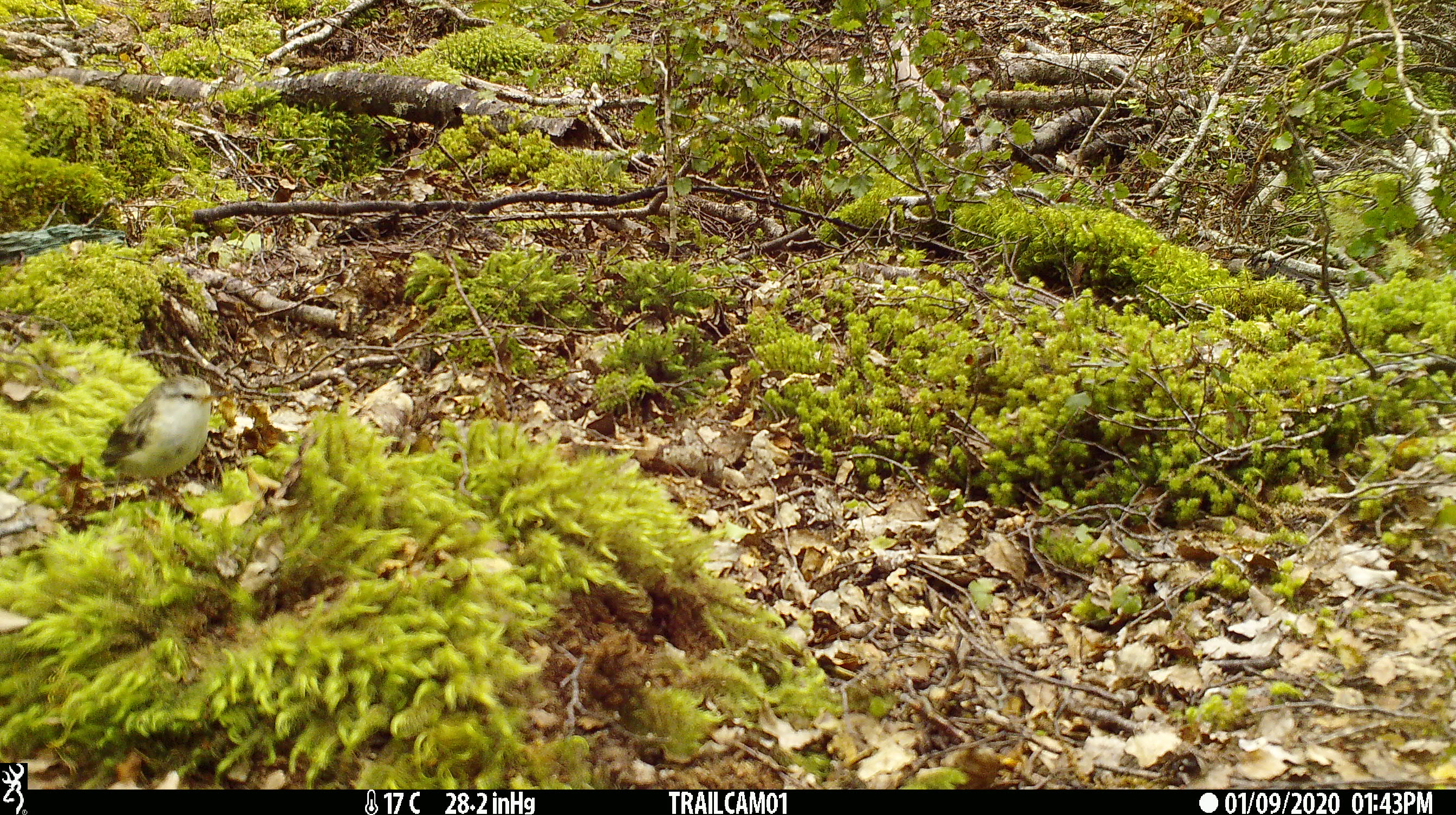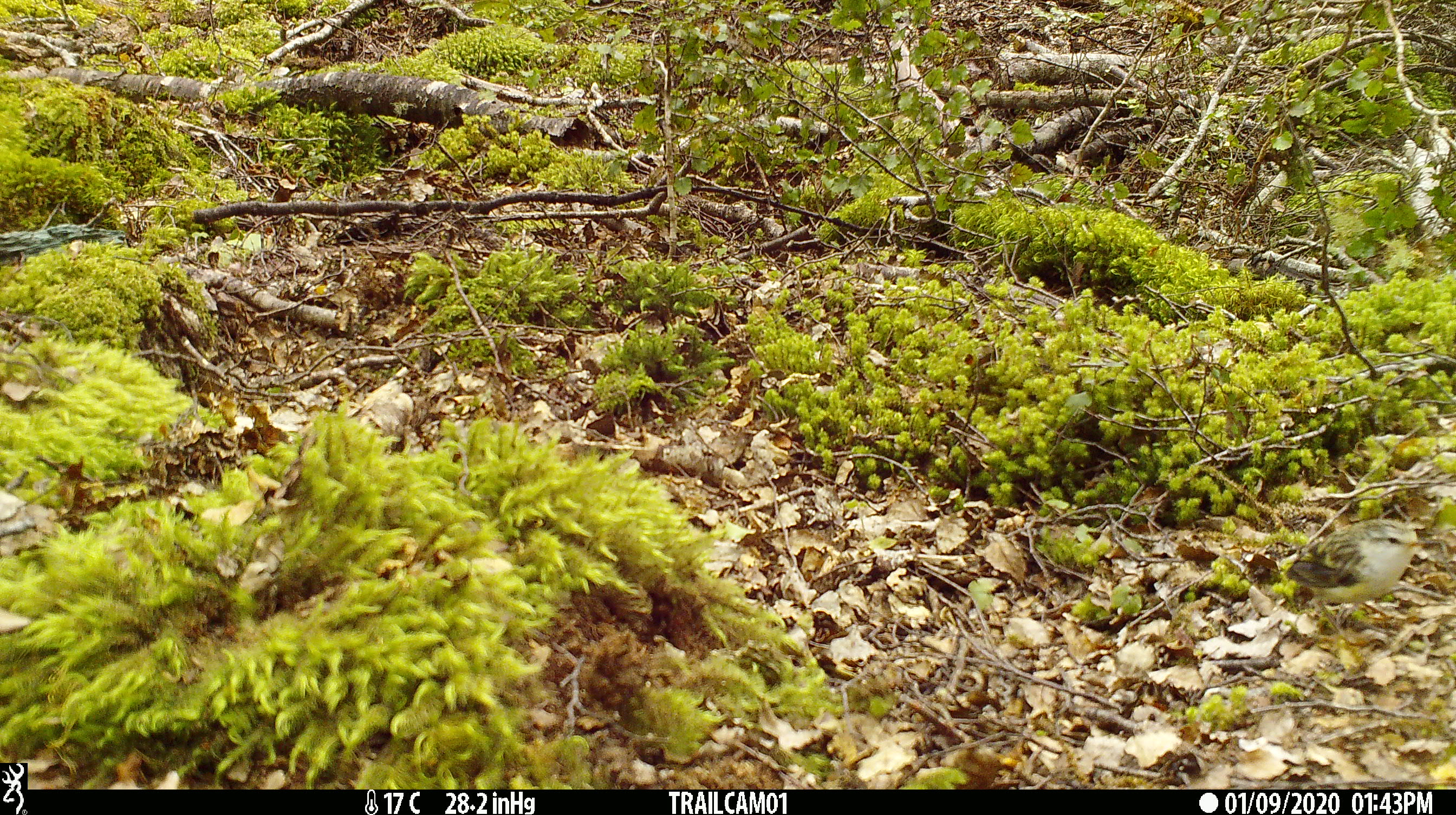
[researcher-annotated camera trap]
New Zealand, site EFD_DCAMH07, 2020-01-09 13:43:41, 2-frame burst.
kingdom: Animalia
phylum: Chordata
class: Aves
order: Passeriformes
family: Acanthisittidae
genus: Acanthisitta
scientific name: Acanthisitta chloris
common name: rifleman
Rifleman (Acanthisitta chloris).